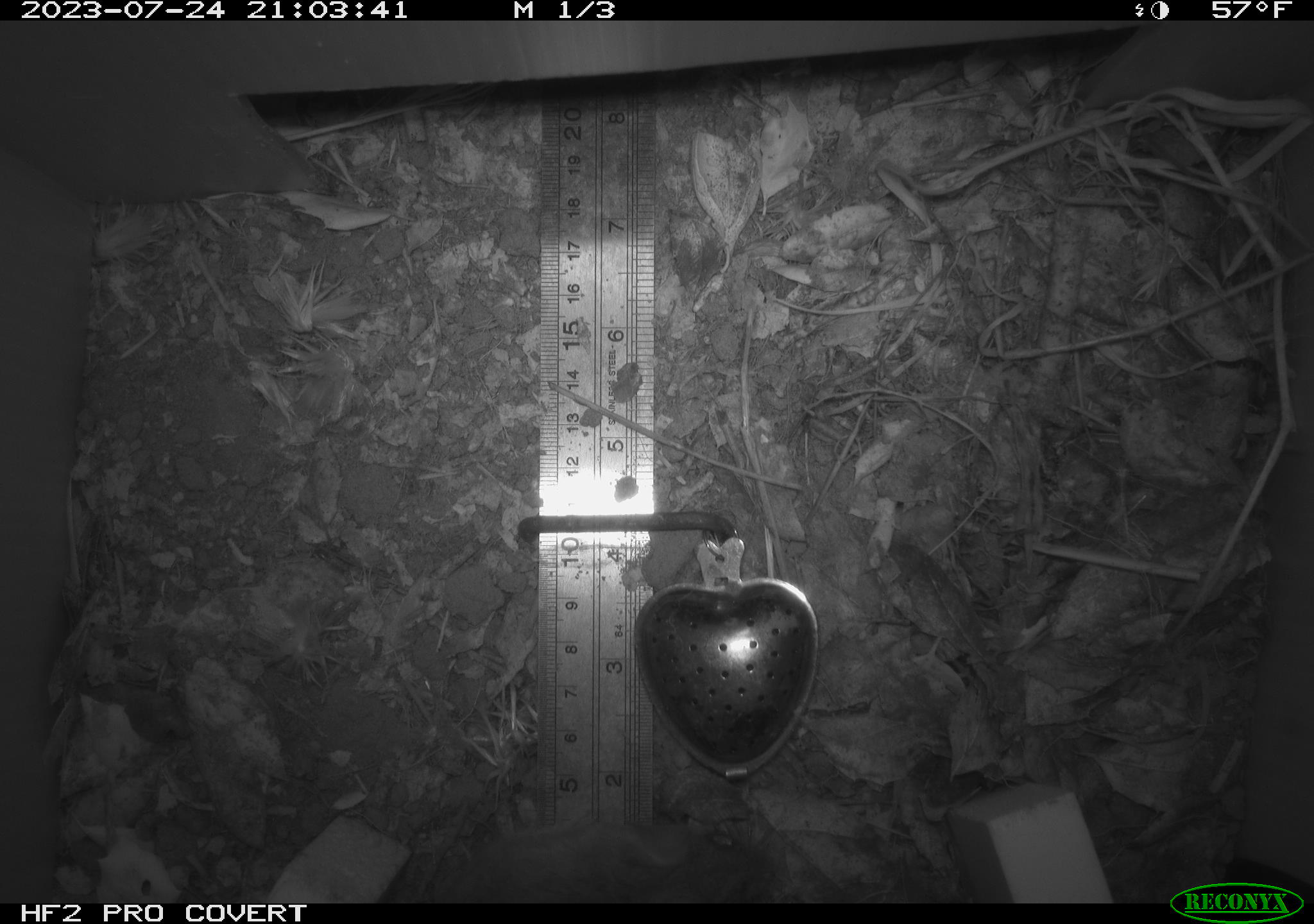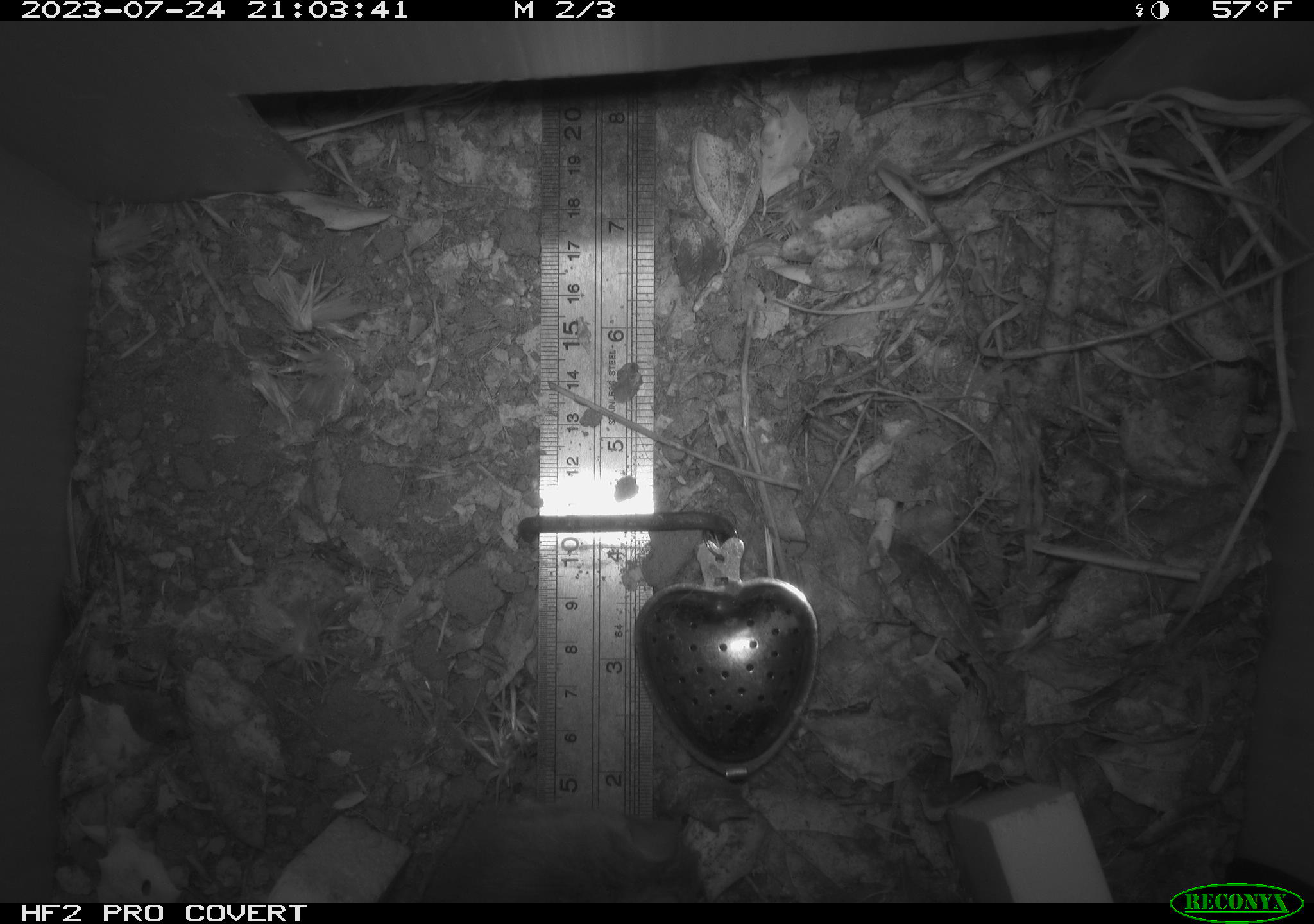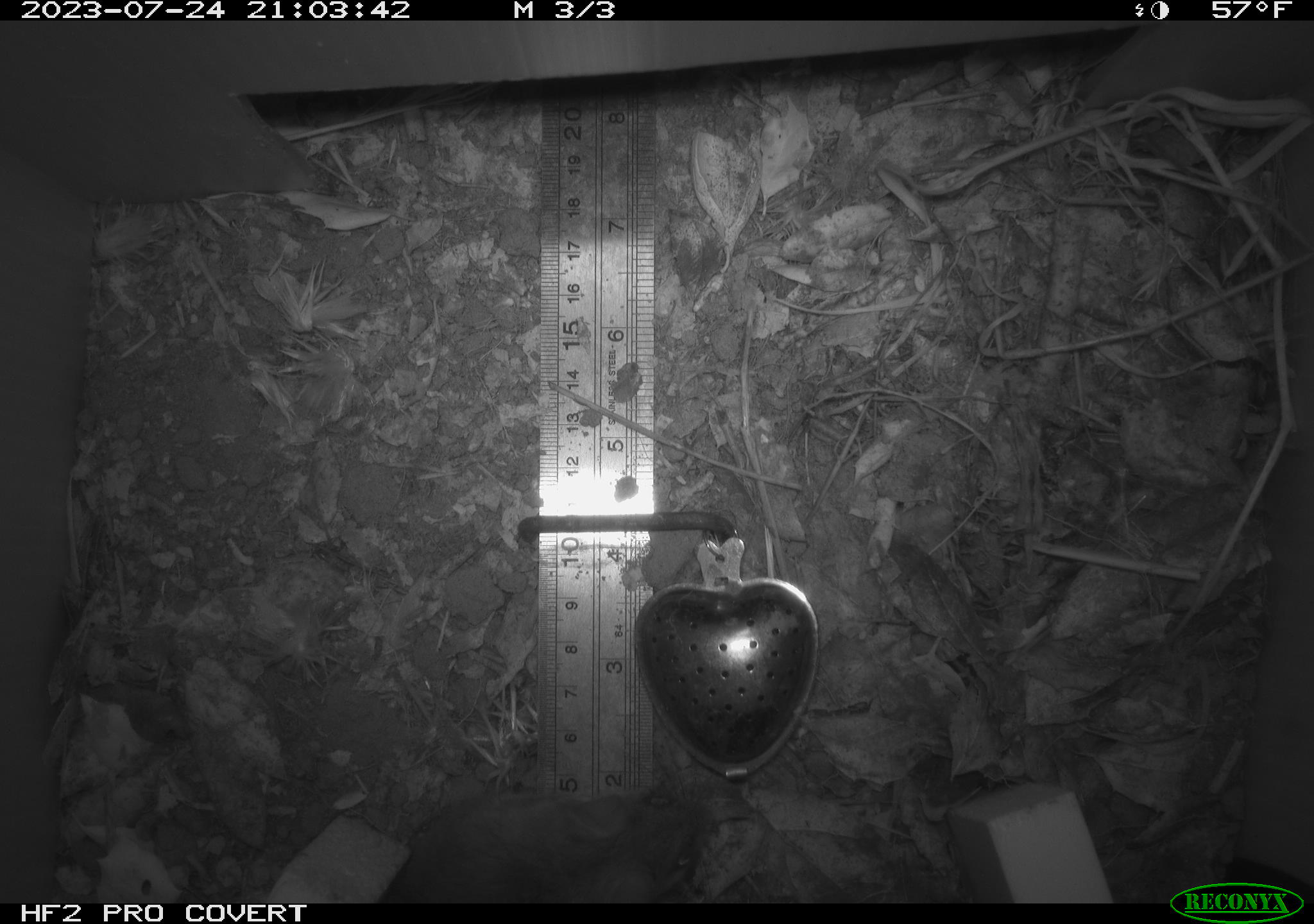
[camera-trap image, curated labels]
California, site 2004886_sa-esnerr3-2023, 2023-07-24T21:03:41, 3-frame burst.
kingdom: Animalia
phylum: Chordata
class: Mammalia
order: Rodentia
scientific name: Rodentia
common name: mouse species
Mouse species (Rodentia).